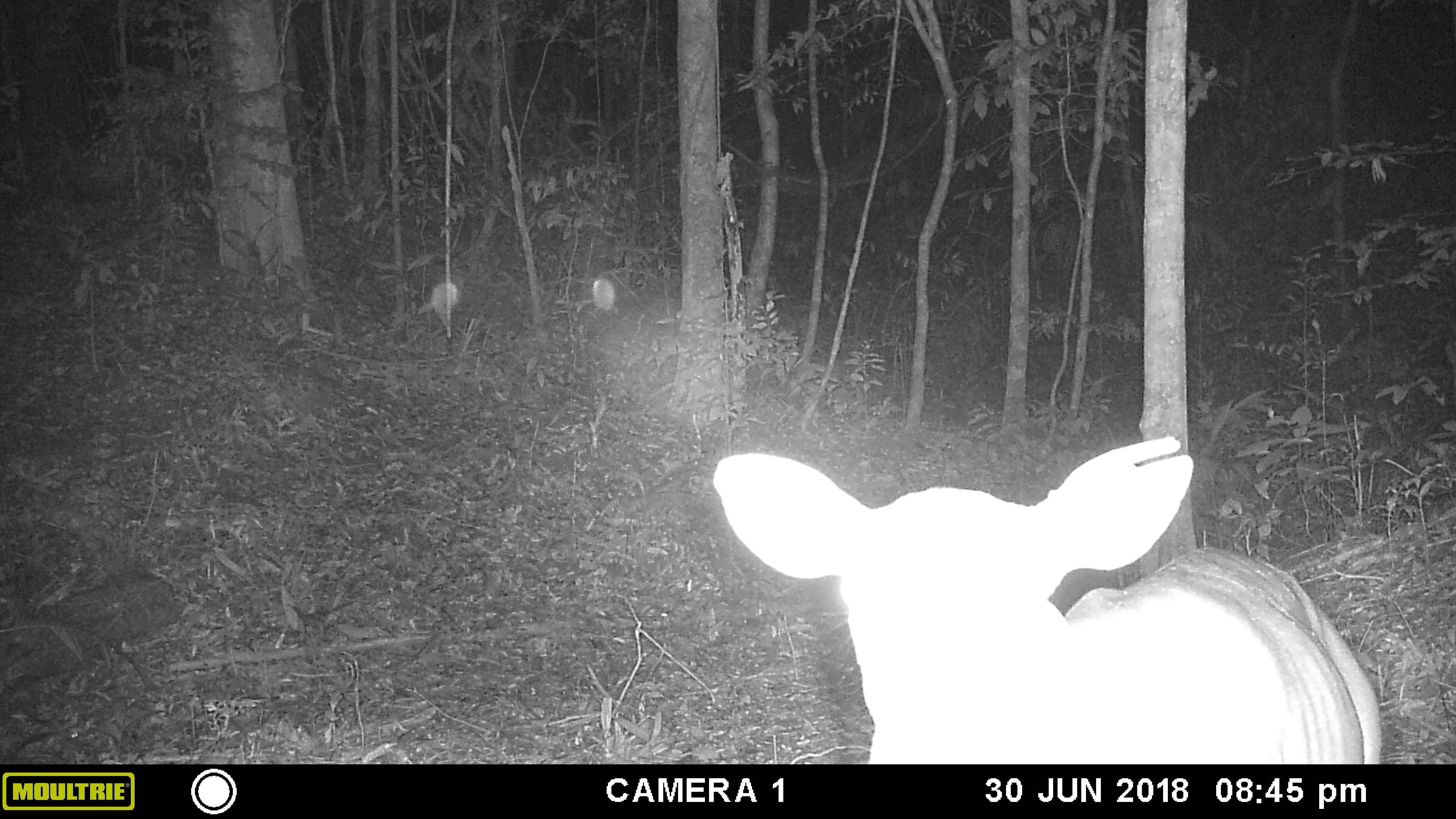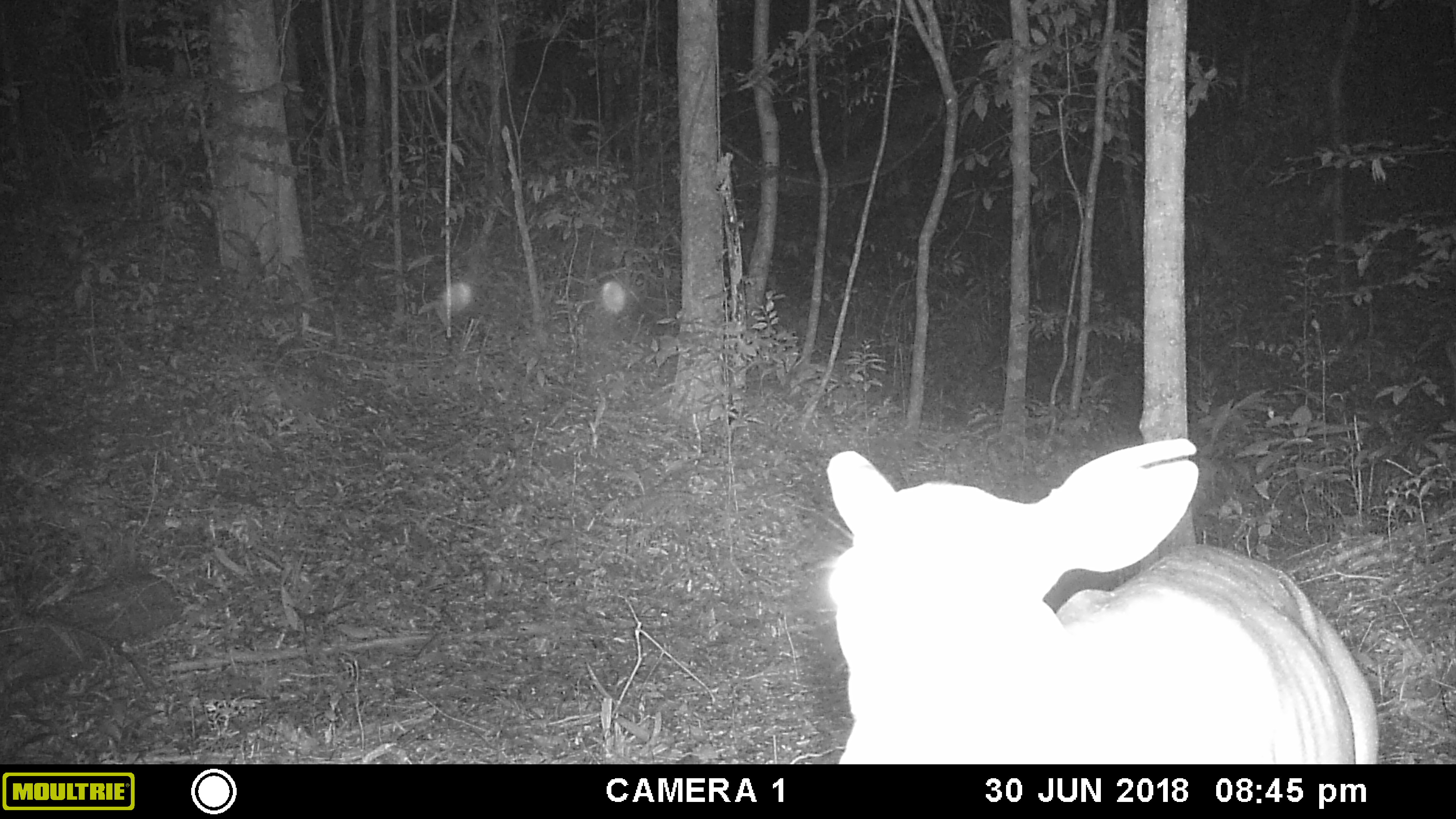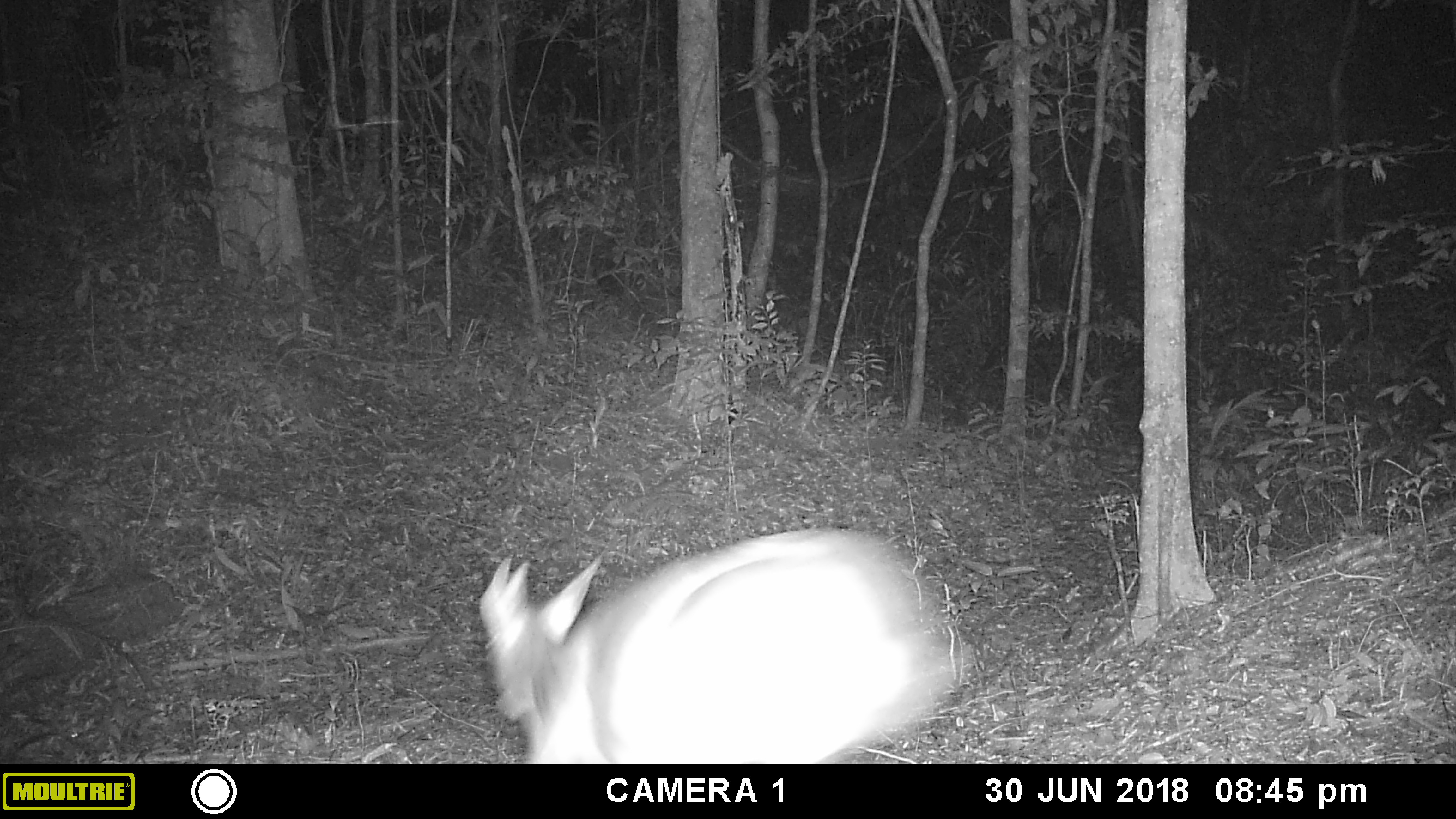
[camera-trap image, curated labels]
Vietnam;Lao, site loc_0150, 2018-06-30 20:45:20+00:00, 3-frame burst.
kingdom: Animalia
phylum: Chordata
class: Mammalia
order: Artiodactyla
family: Cervidae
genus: Muntiacus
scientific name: Muntiacus vuquangensis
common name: large-antlered muntjac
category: large antlered muntjac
Large antlered muntjac (large-antlered muntjac) (Muntiacus vuquangensis). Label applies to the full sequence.